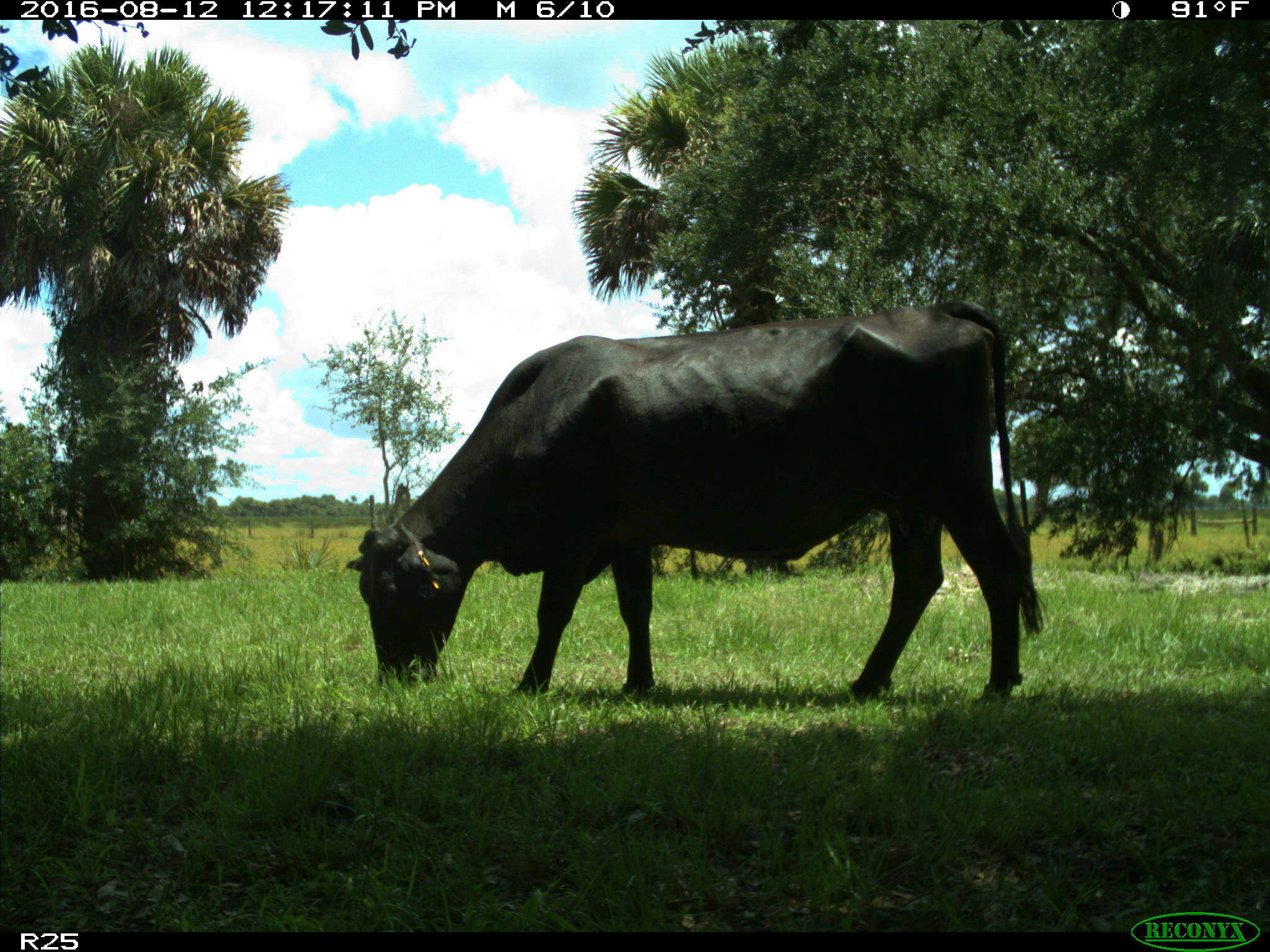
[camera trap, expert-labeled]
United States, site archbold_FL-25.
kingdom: Animalia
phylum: Chordata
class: Mammalia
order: Artiodactyla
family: Bovidae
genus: Bos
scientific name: Bos taurus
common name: domestic cow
Bos taurus (domestic cow).